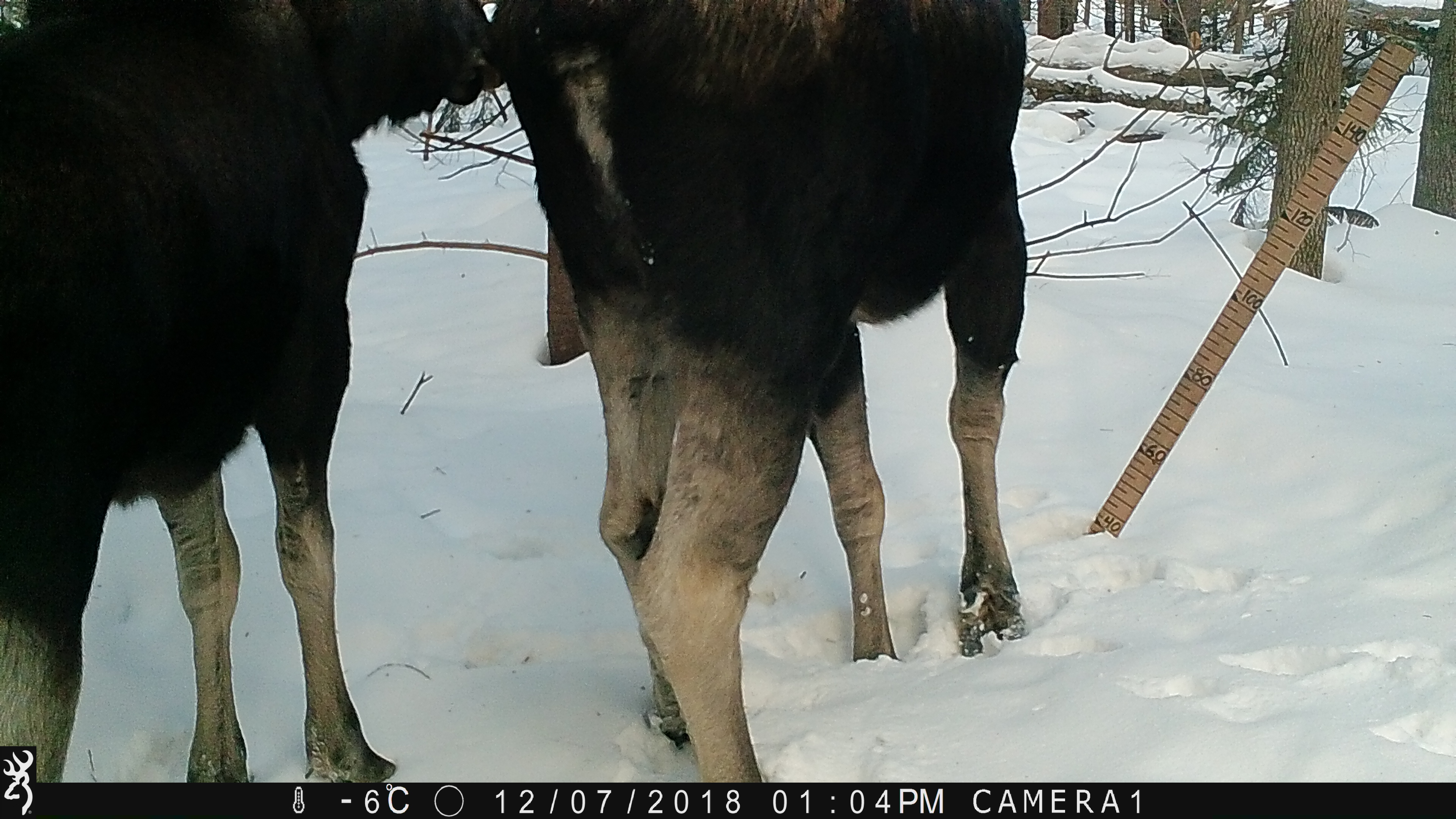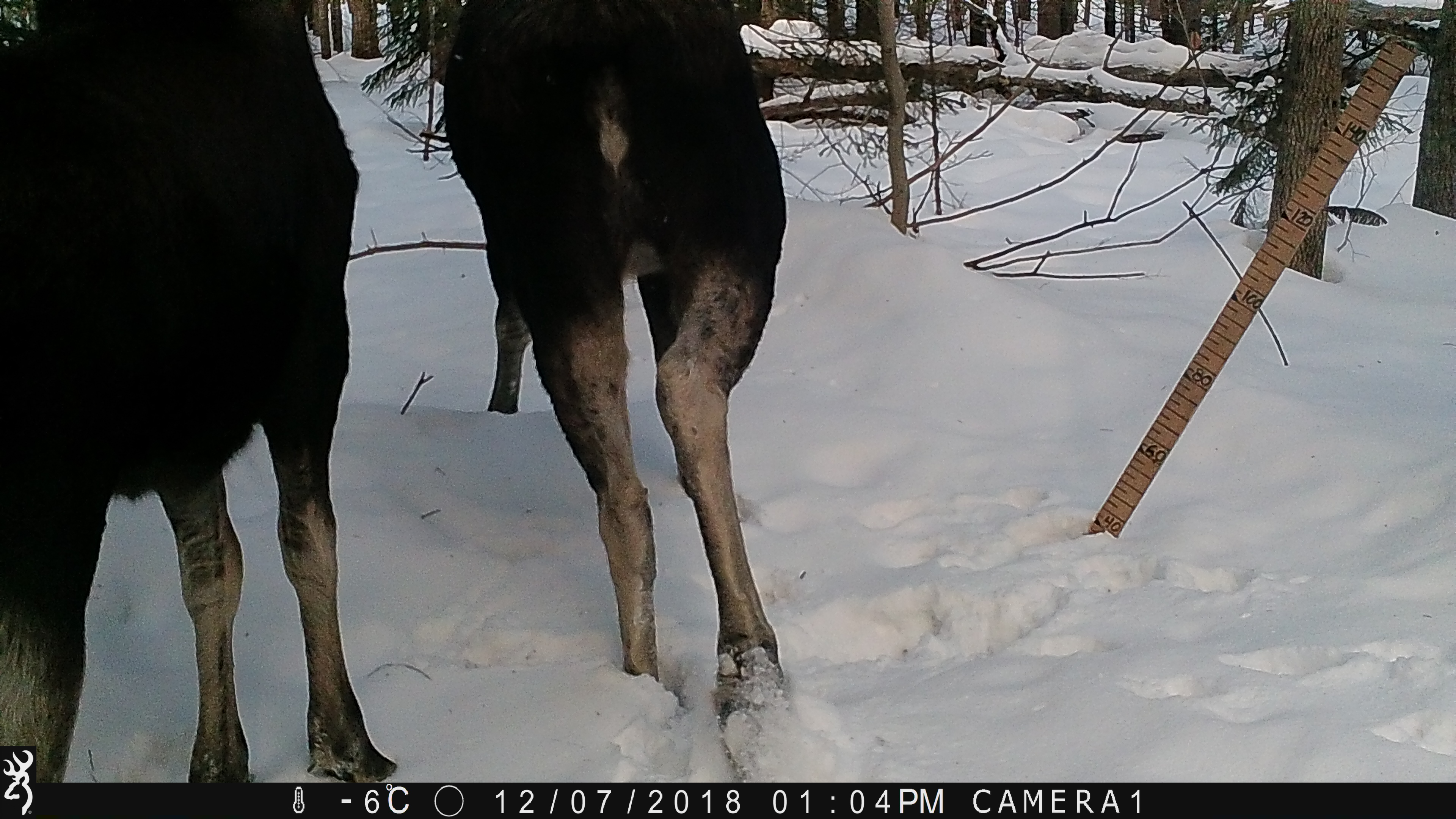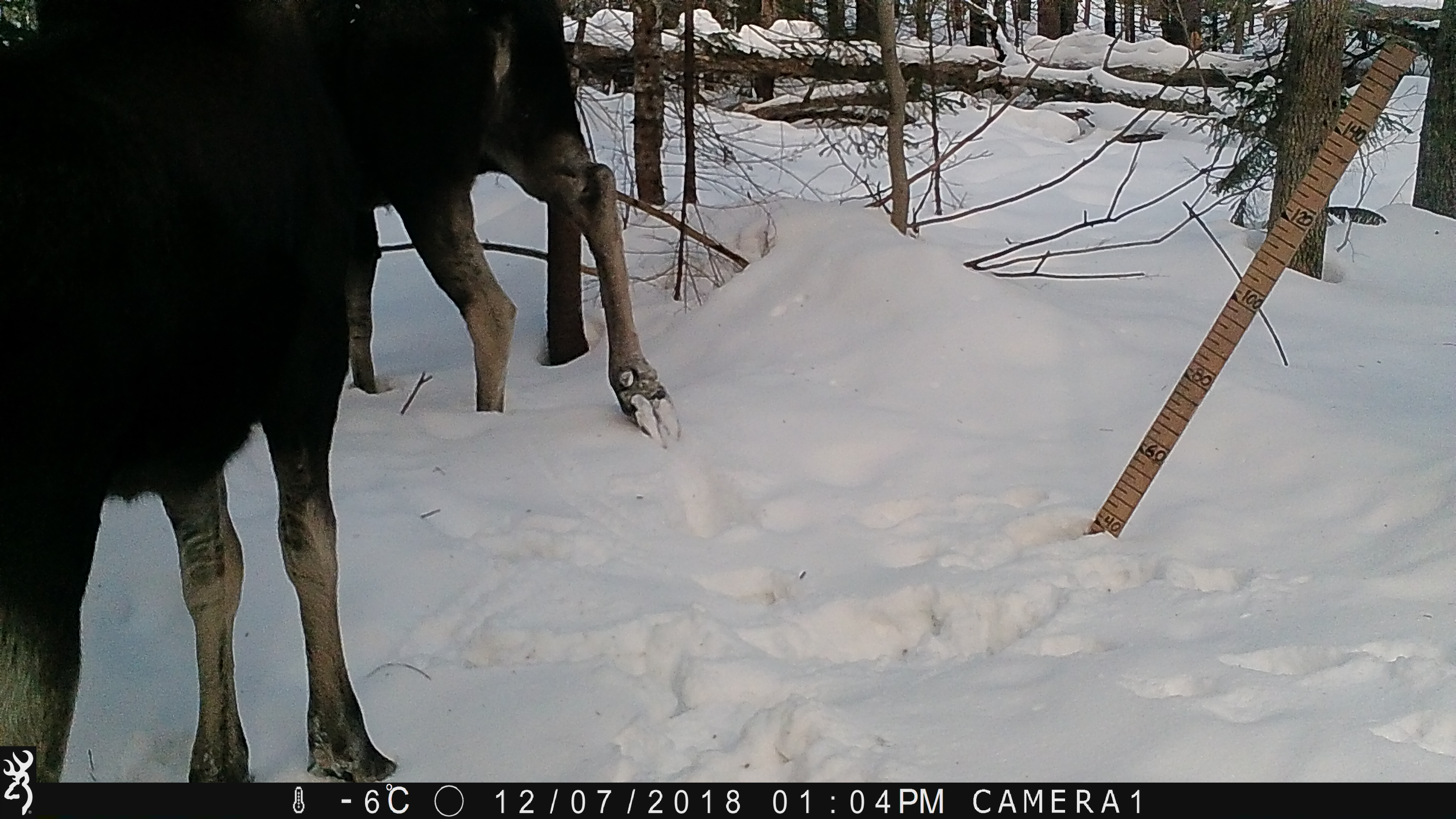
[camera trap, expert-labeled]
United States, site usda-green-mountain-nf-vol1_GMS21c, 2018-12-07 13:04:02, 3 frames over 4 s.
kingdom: Animalia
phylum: Chordata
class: Mammalia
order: Artiodactyla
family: Cervidae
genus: Alces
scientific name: Alces alces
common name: moose